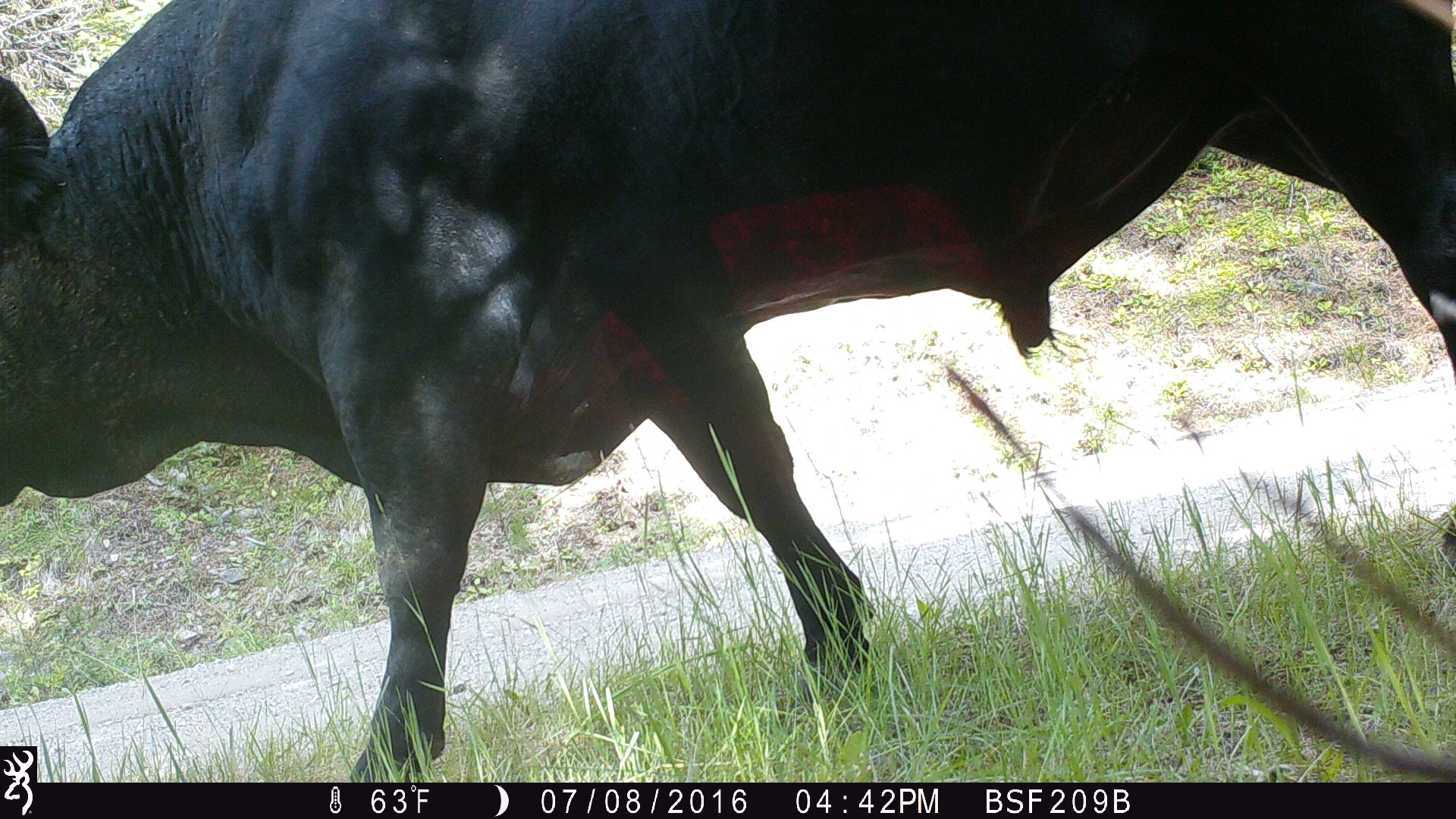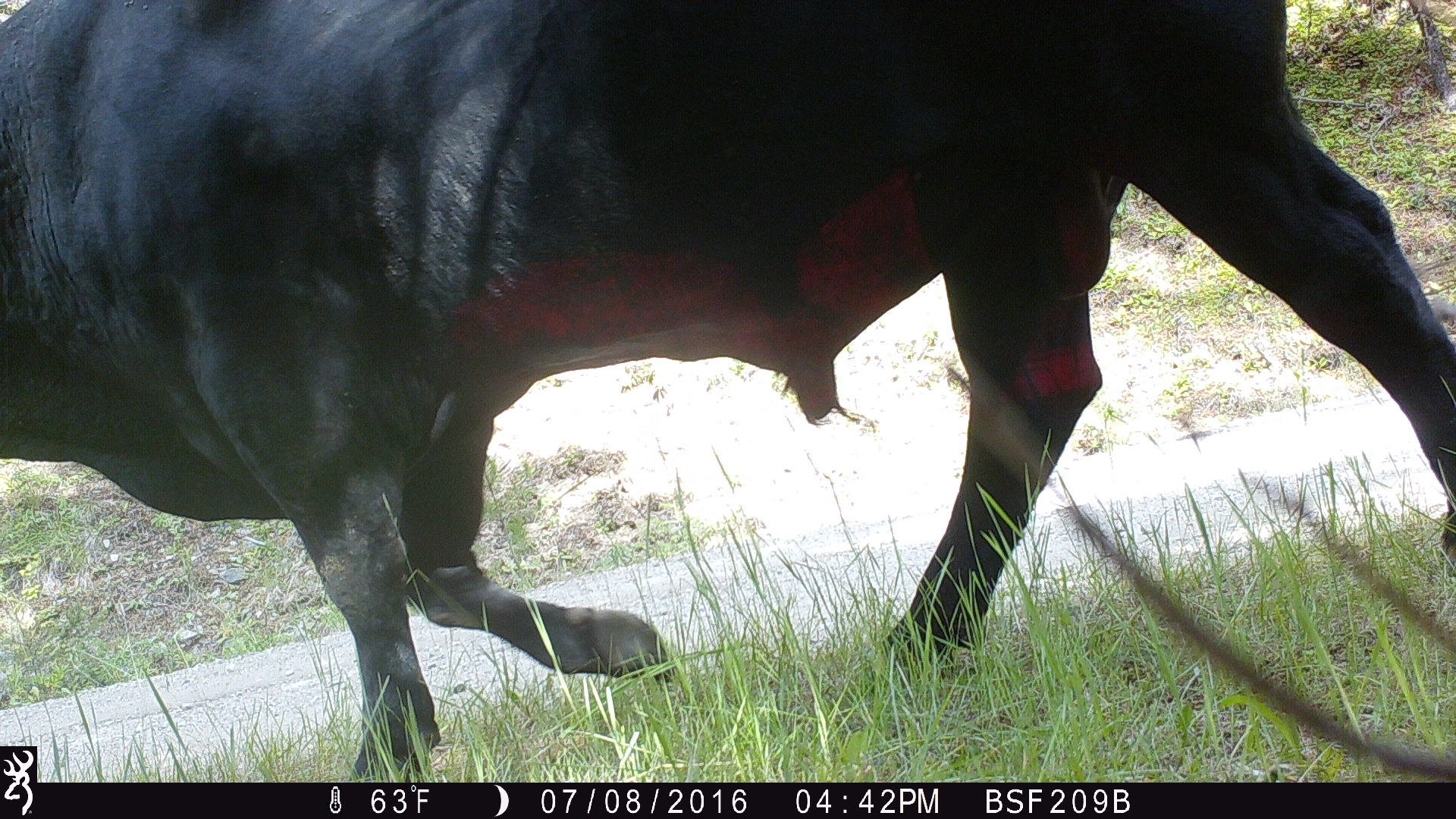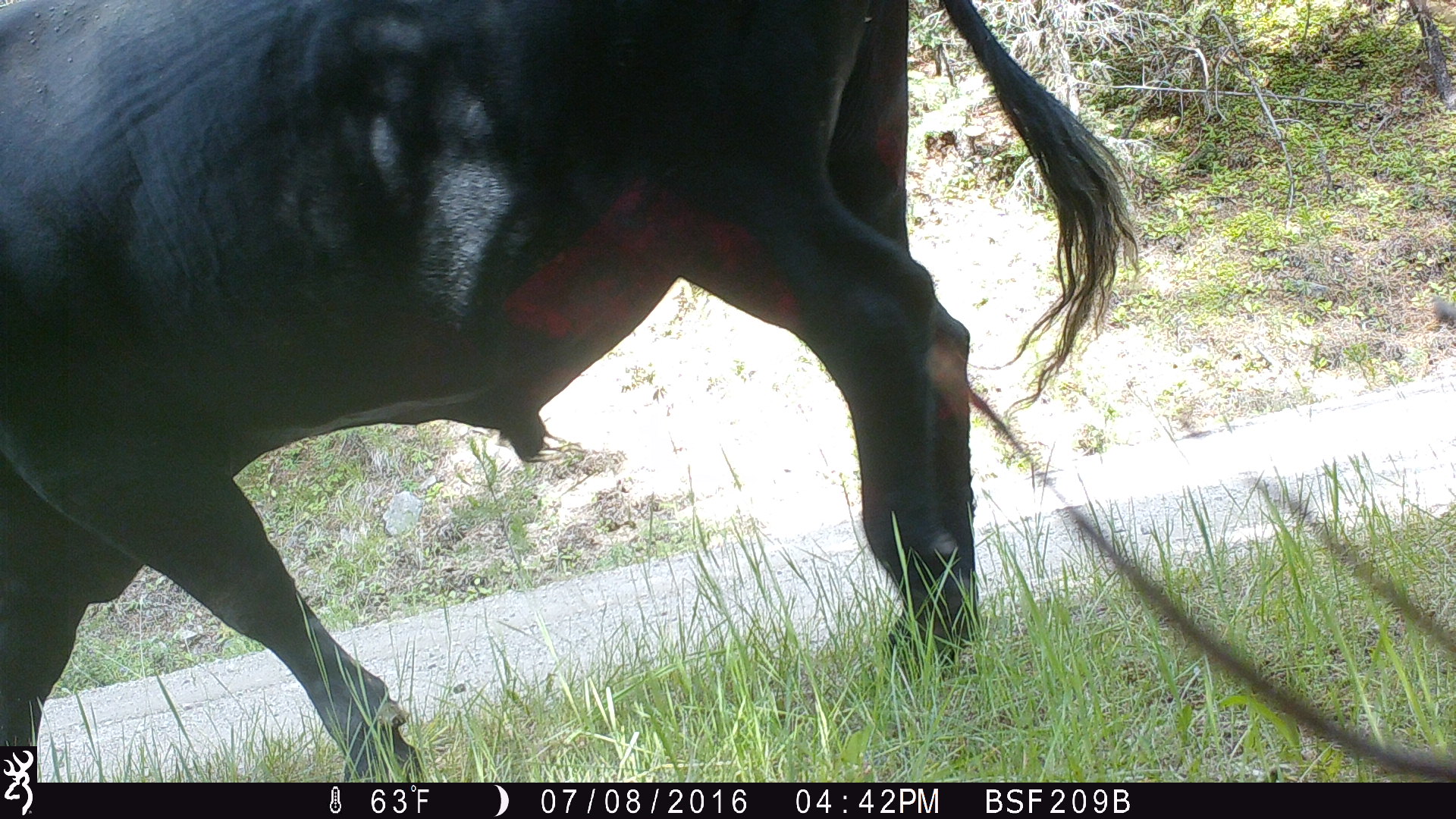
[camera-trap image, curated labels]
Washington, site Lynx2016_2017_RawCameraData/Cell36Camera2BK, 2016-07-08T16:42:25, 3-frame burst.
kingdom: Animalia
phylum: Chordata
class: Mammalia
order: Artiodactyla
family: Bovidae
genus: Bos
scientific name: Bos taurus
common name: domestic cattle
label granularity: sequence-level